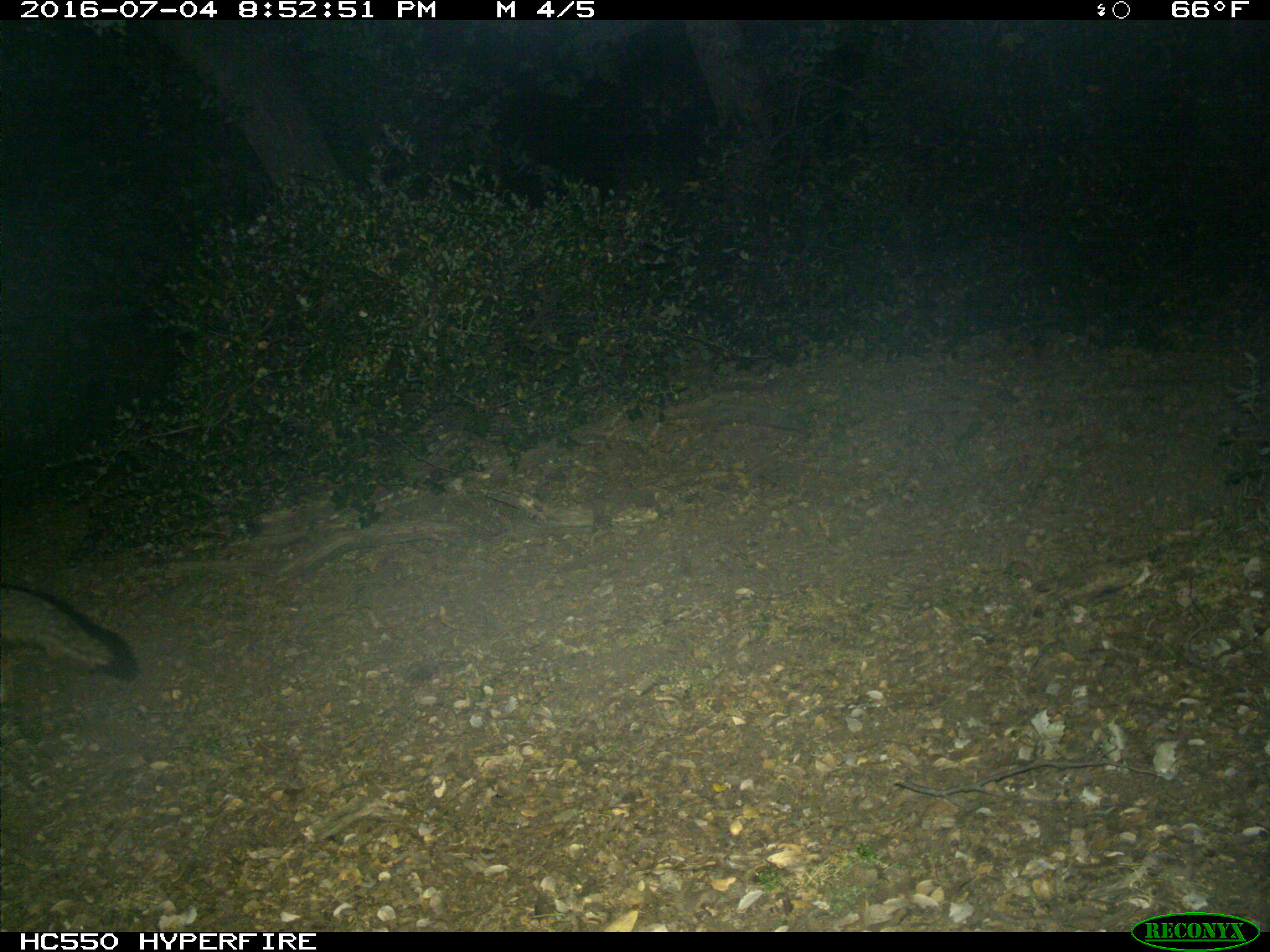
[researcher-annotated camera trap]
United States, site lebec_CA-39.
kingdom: Animalia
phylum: Chordata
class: Mammalia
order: Carnivora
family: Canidae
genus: Urocyon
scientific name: Urocyon cinereoargenteus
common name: gray fox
Urocyon cinereoargenteus (gray fox).